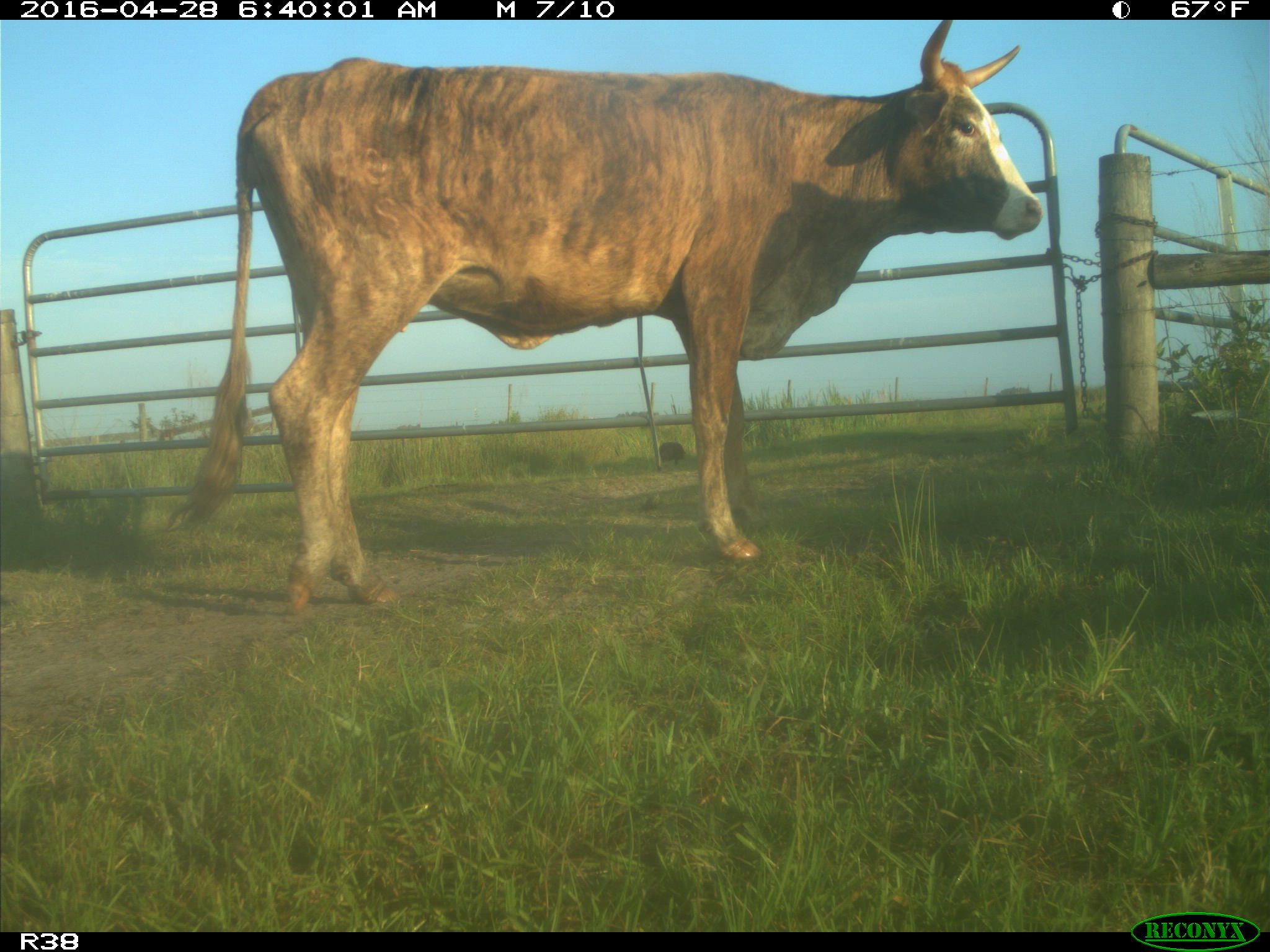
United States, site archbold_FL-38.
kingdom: Animalia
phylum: Chordata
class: Mammalia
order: Artiodactyla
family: Bovidae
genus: Bos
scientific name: Bos taurus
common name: domestic cow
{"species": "Bos taurus (domestic cow)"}